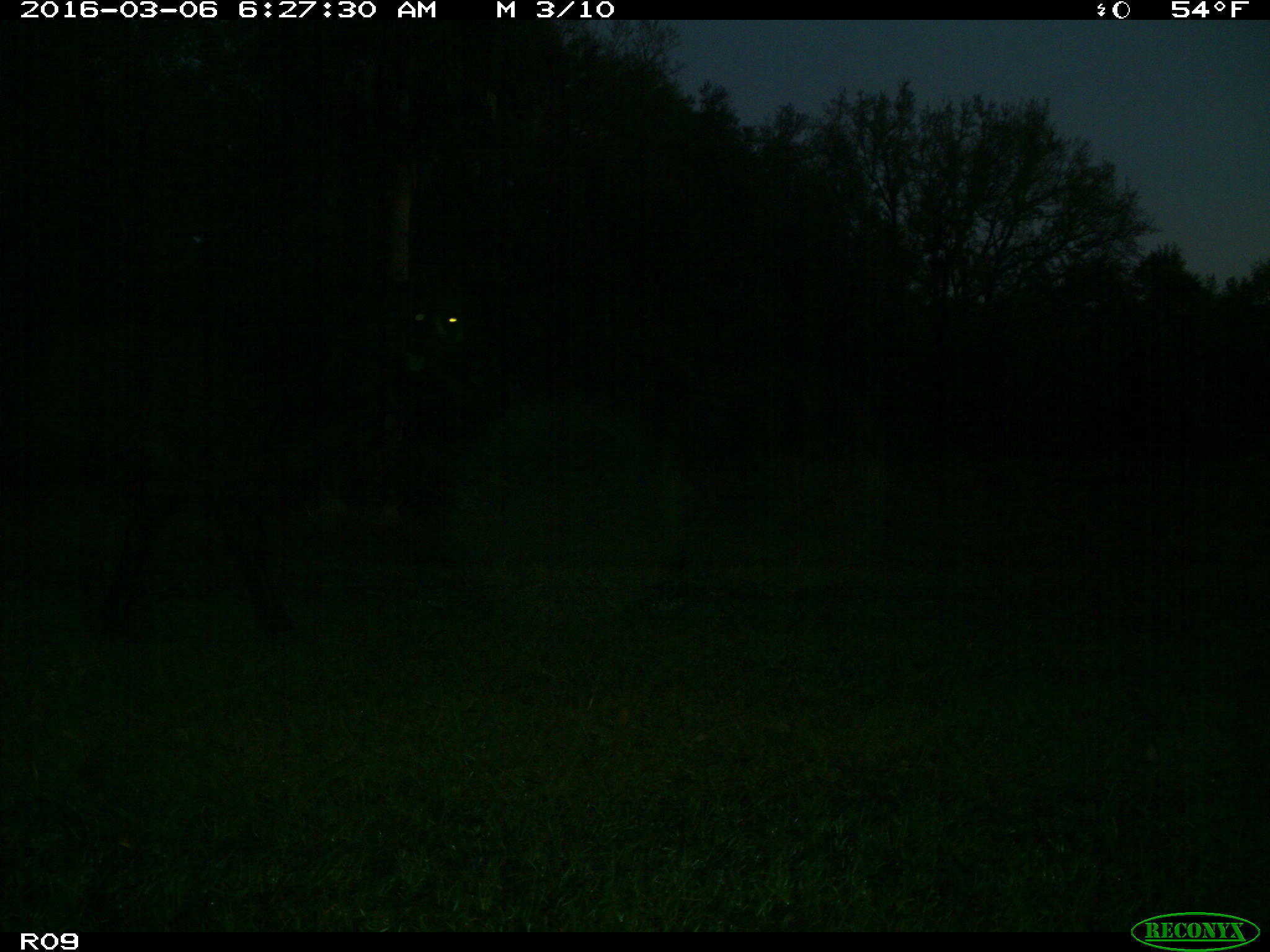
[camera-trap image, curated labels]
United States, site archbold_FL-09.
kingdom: Animalia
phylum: Chordata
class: Mammalia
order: Artiodactyla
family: Bovidae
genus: Bos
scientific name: Bos taurus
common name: domestic cow